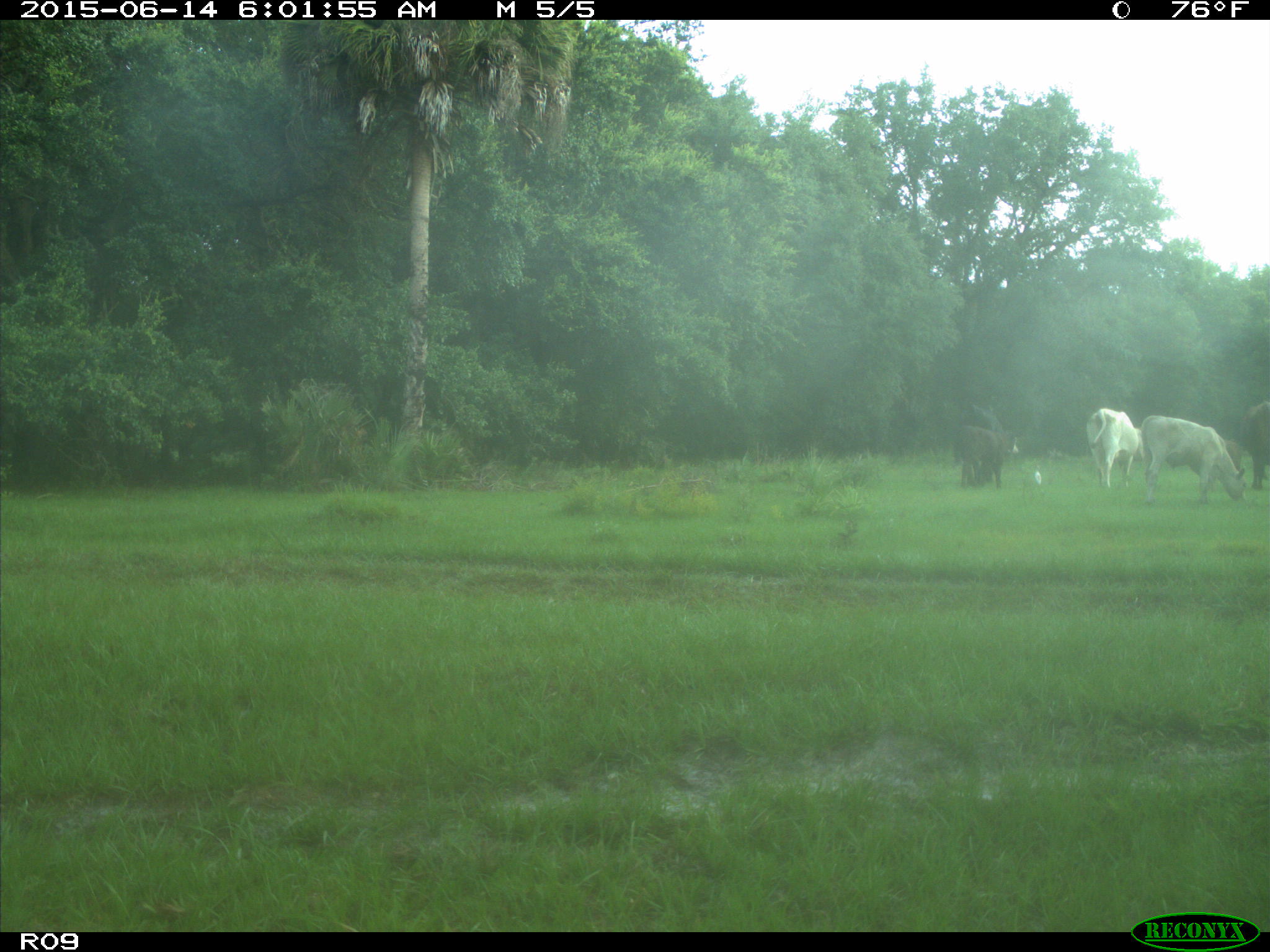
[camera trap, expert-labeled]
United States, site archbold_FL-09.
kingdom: Animalia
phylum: Chordata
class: Mammalia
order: Artiodactyla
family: Bovidae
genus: Bos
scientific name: Bos taurus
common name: domestic cow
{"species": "Bos taurus (domestic cow)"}